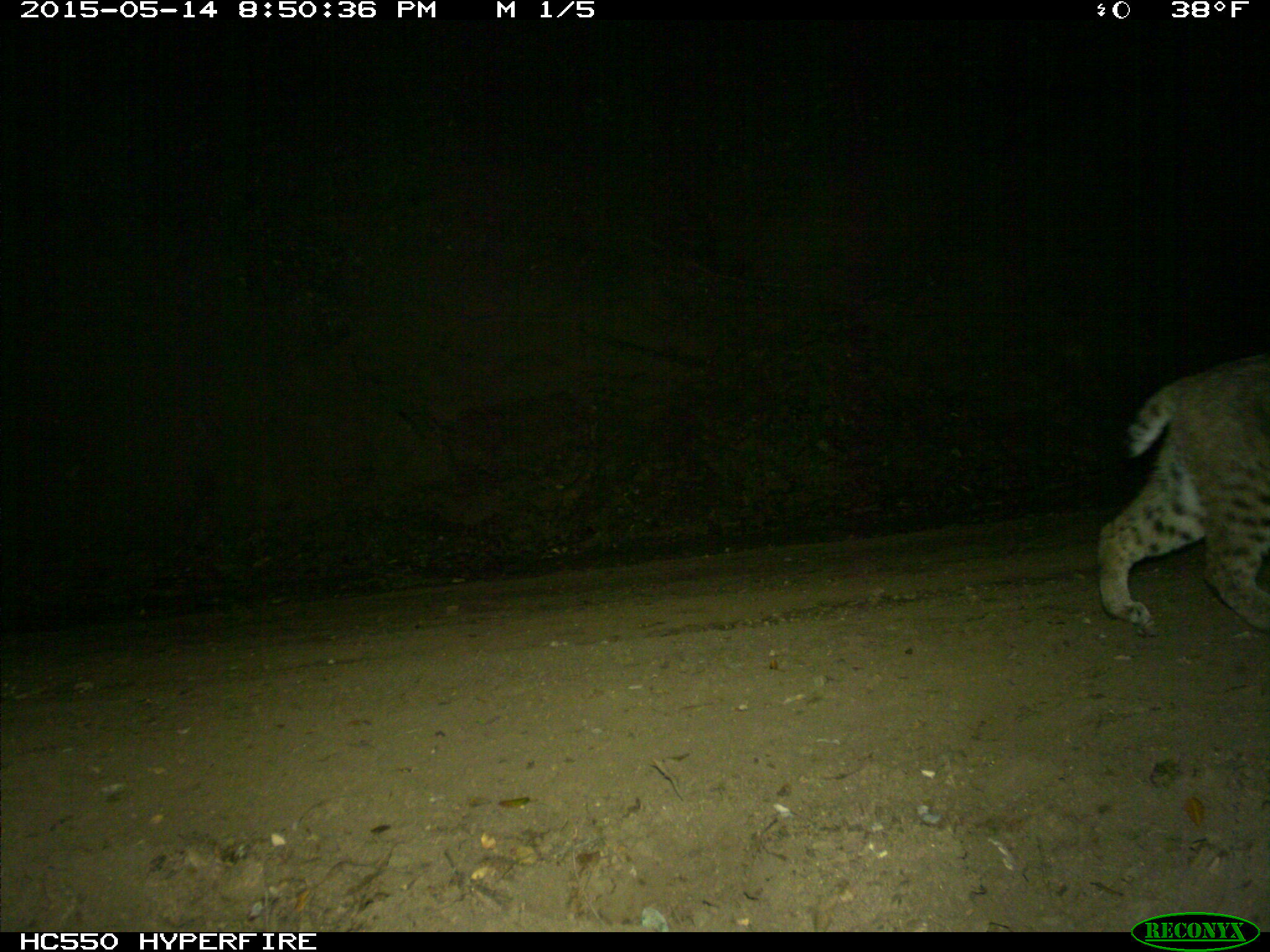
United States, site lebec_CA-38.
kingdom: Animalia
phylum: Chordata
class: Mammalia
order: Carnivora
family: Felidae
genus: Lynx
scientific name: Lynx rufus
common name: bobcat